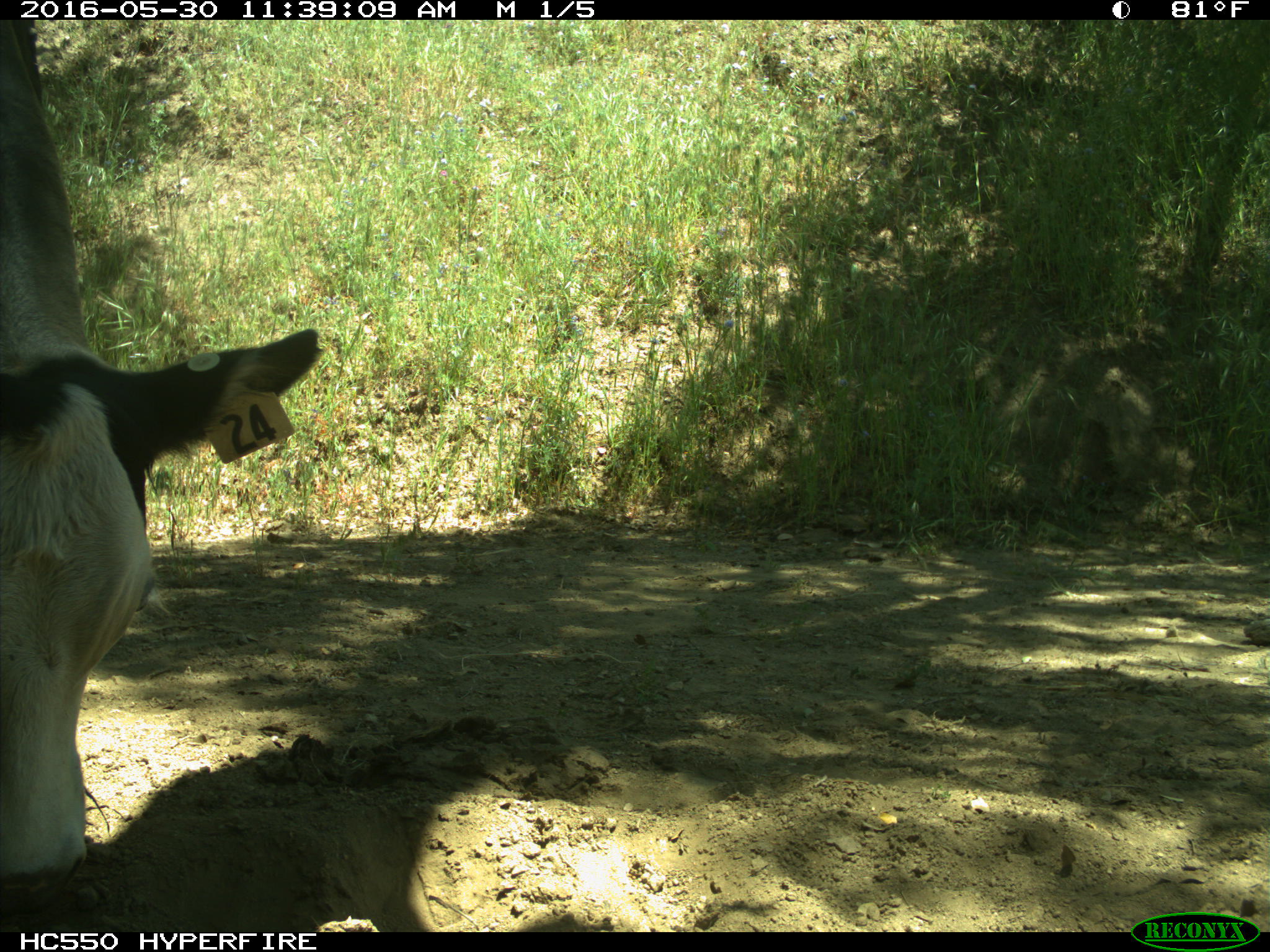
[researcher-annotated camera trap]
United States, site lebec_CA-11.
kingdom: Animalia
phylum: Chordata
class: Mammalia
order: Artiodactyla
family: Bovidae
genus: Bos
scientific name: Bos taurus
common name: domestic cow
Bos taurus (domestic cow).